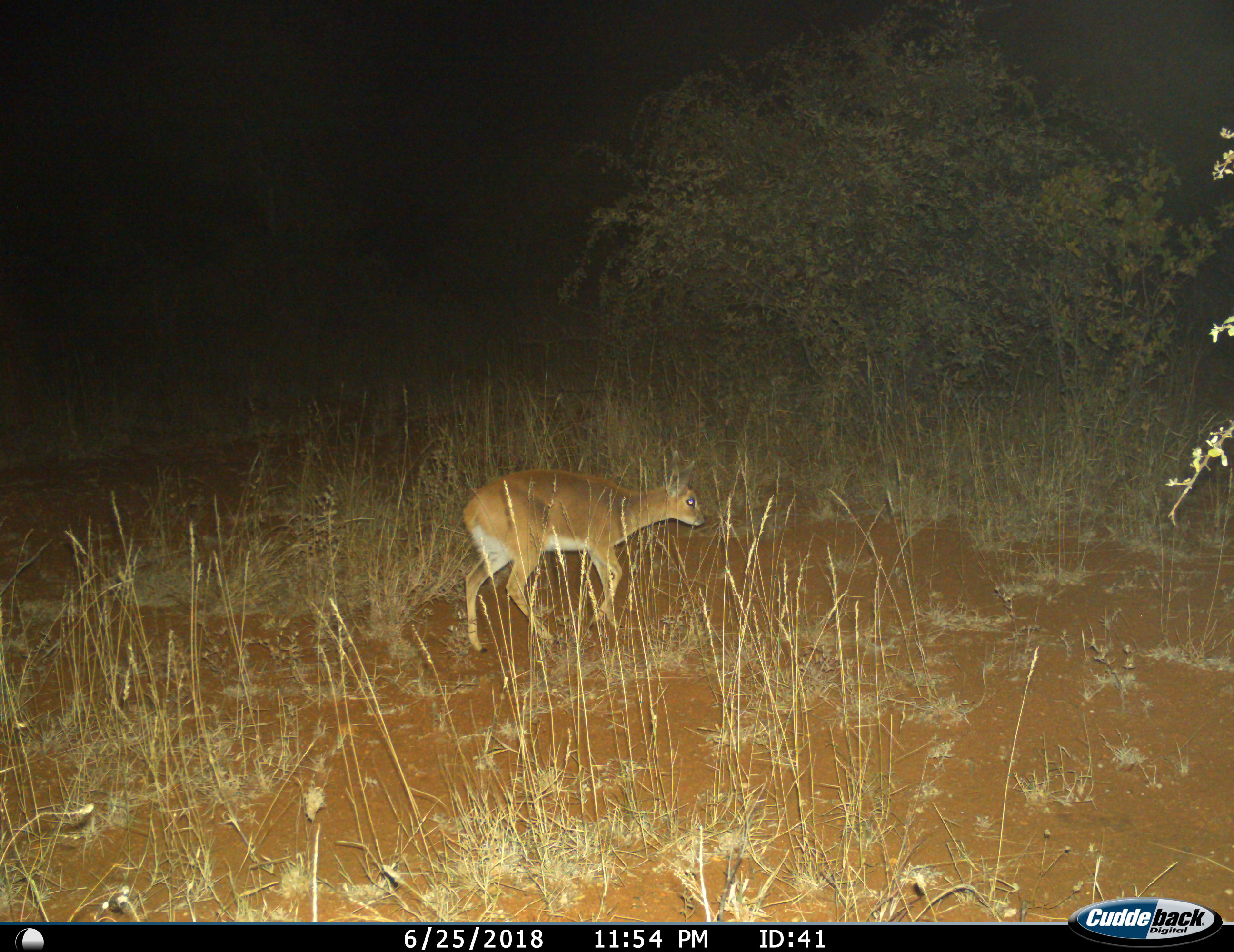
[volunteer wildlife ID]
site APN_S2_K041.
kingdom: Animalia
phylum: Chordata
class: Mammalia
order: Artiodactyla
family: Bovidae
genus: Nesotragus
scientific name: Nesotragus moschatus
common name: suni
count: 1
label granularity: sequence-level